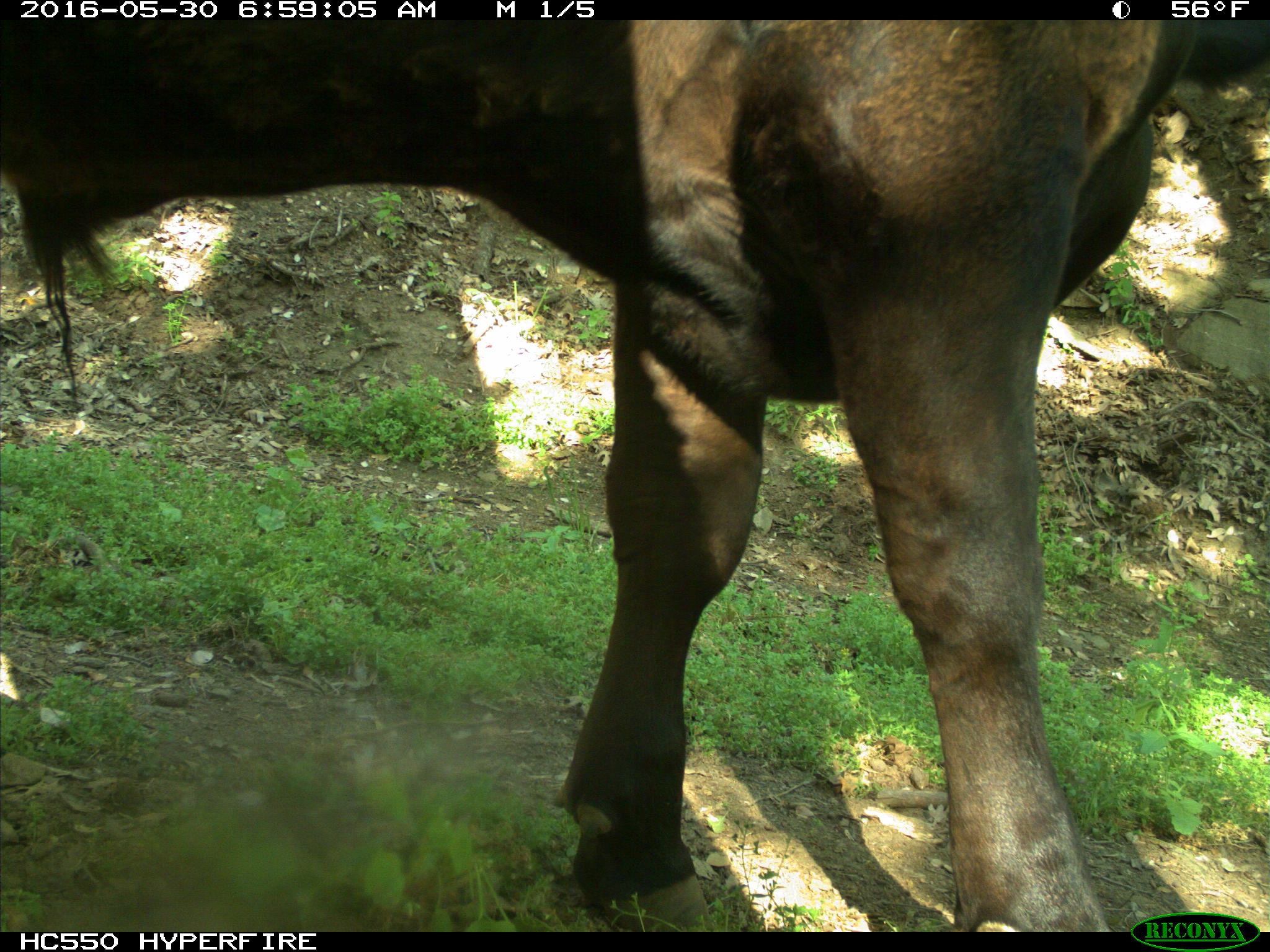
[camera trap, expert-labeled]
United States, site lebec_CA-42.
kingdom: Animalia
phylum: Chordata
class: Mammalia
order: Artiodactyla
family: Bovidae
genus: Bos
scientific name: Bos taurus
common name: domestic cow